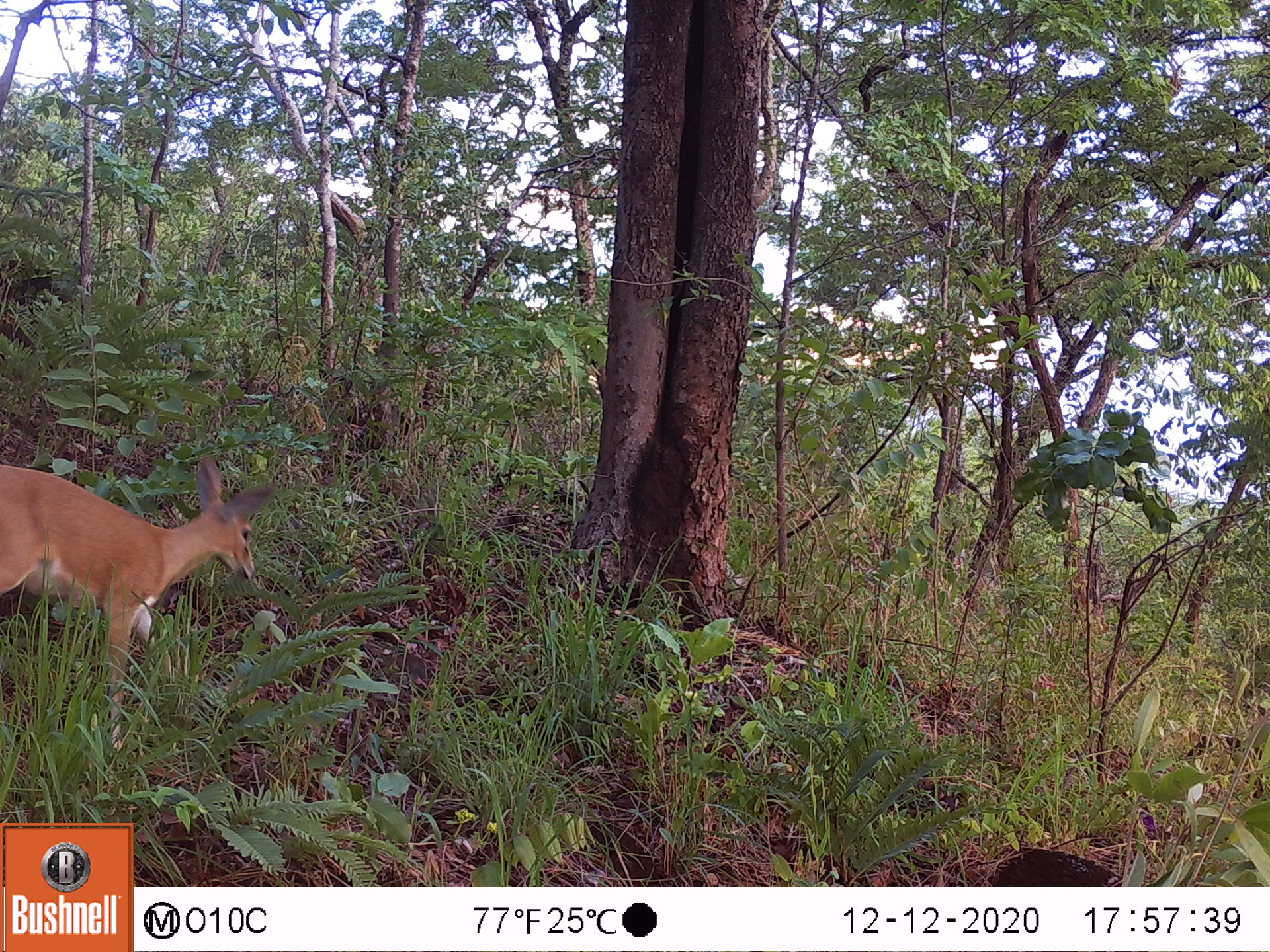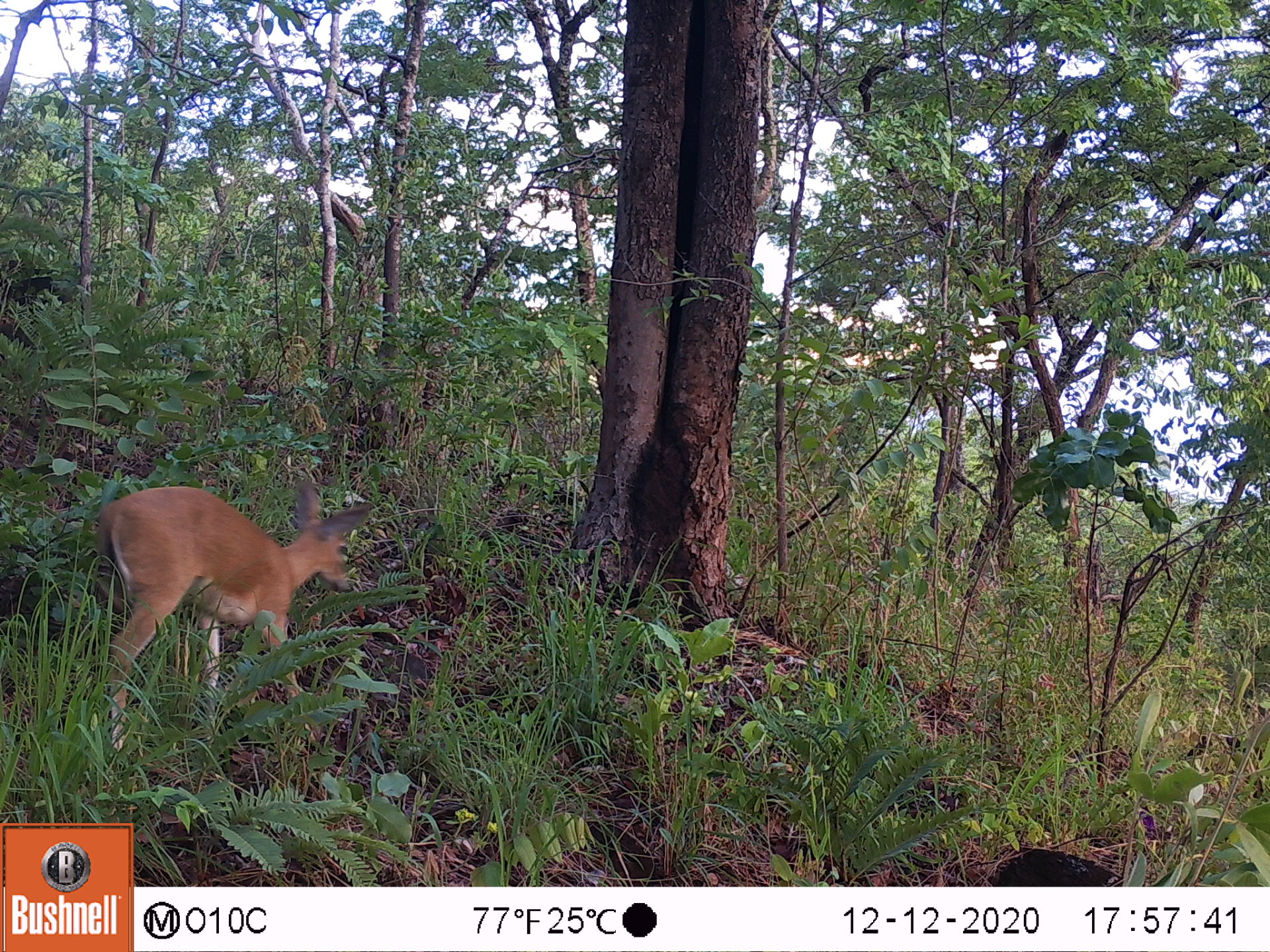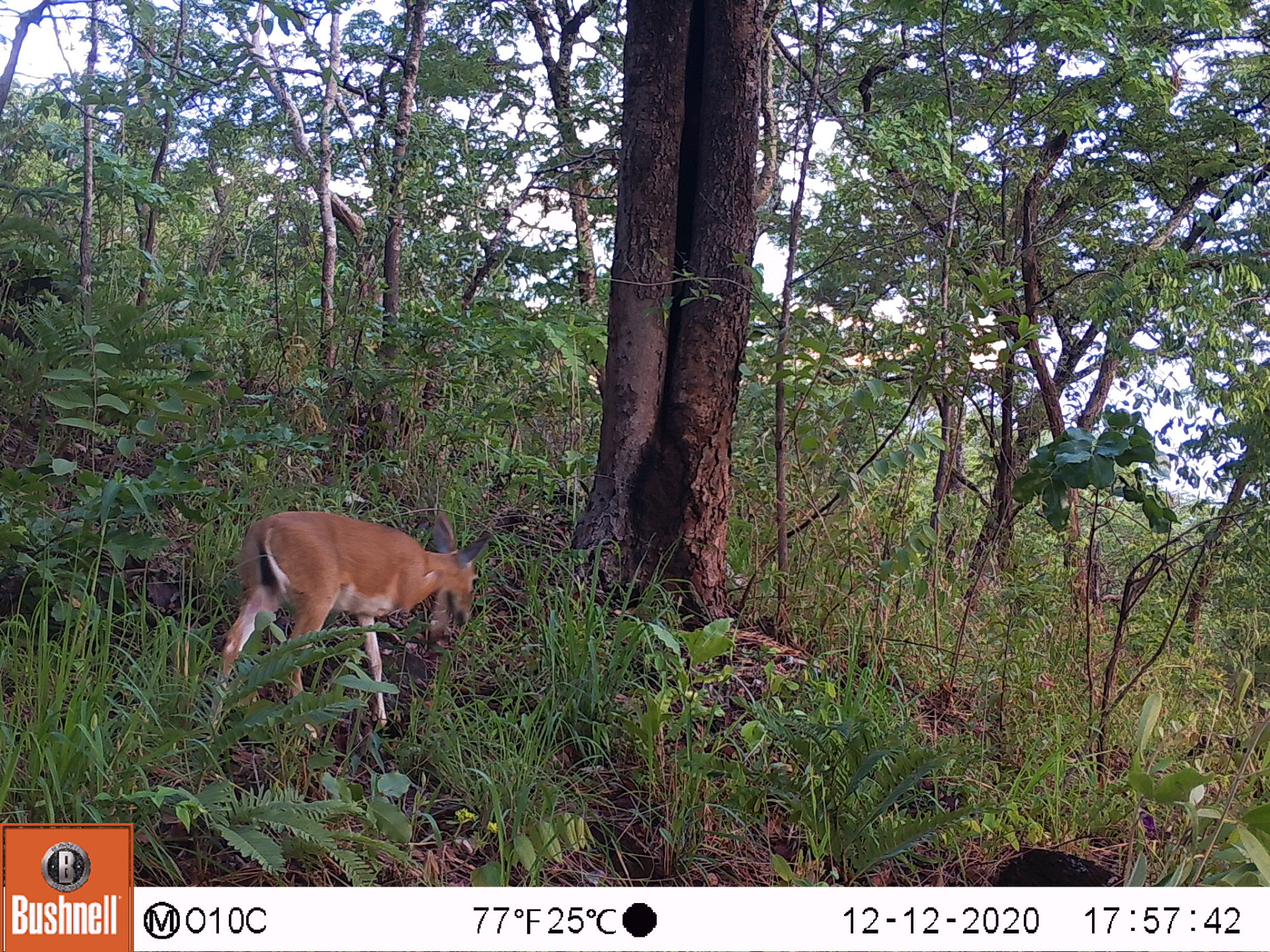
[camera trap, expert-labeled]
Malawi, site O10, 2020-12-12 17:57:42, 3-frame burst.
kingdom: Animalia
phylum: Chordata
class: Mammalia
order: Artiodactyla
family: Bovidae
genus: Sylvicapra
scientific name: Sylvicapra grimmia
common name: common duiker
Common duiker (Sylvicapra grimmia), count 1.